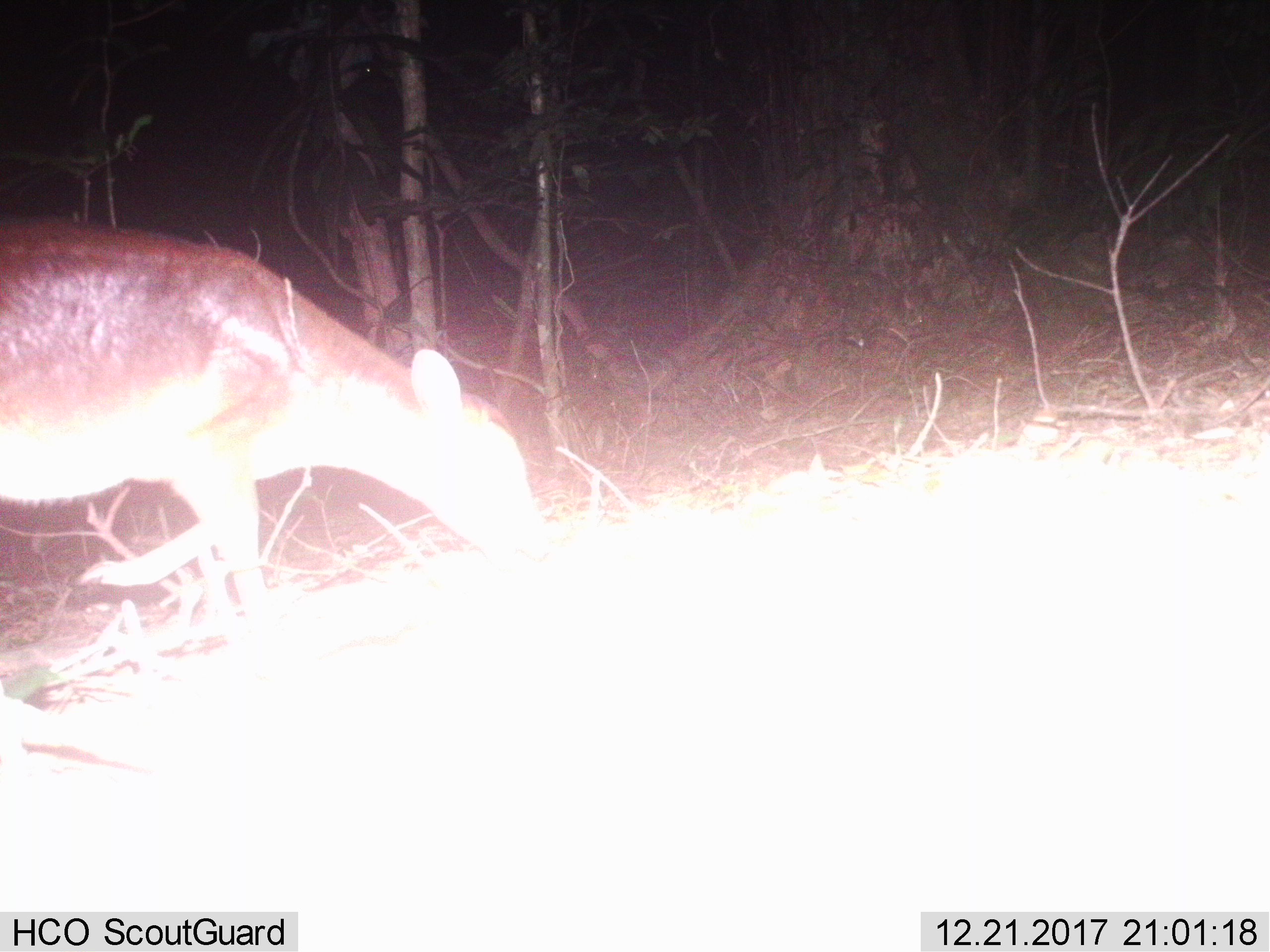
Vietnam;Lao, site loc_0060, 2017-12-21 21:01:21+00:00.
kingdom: Animalia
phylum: Chordata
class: Mammalia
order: Artiodactyla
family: Cervidae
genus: Muntiacus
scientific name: Muntiacus vuquangensis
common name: large-antlered muntjac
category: large antlered muntjac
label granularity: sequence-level